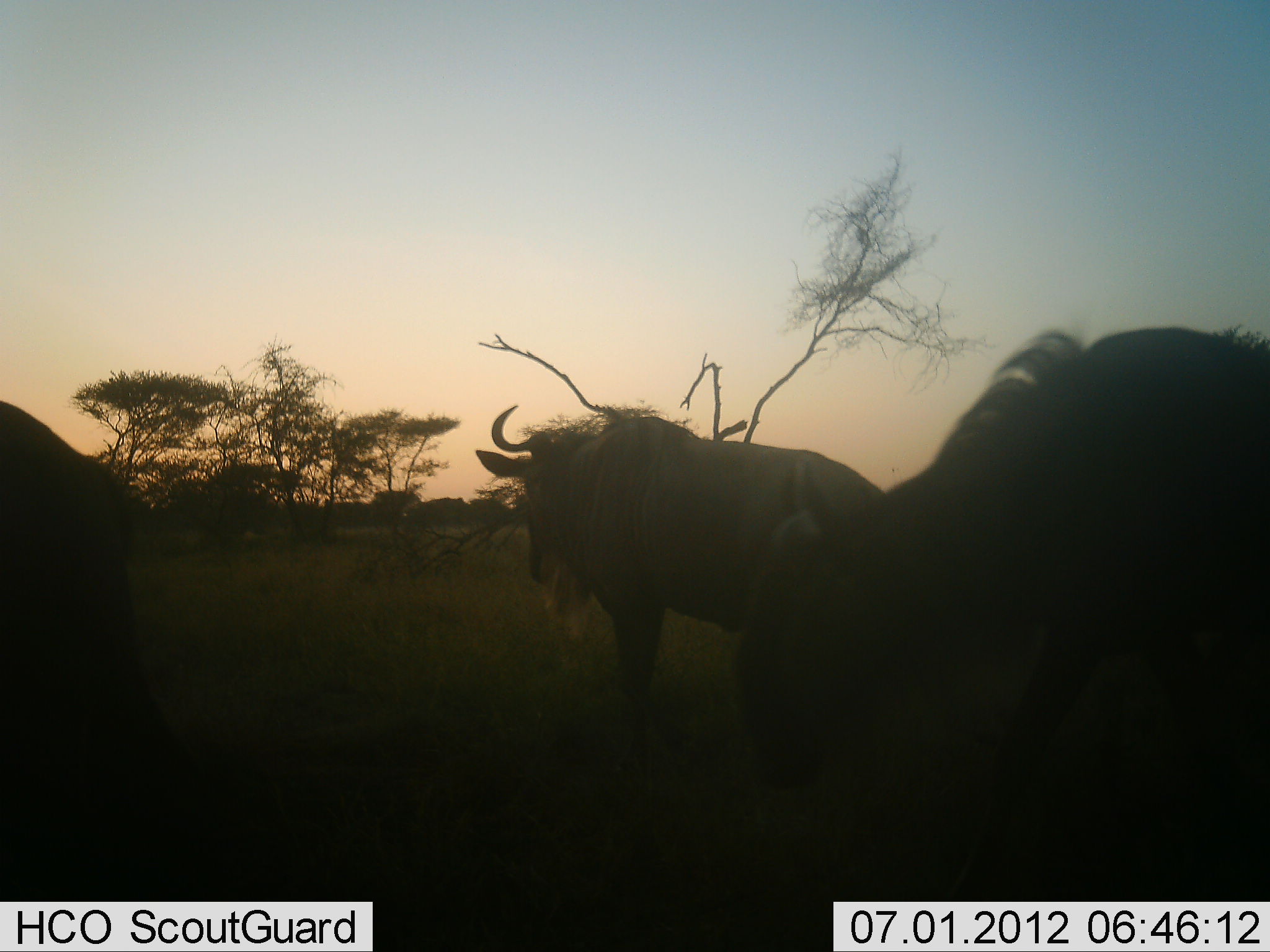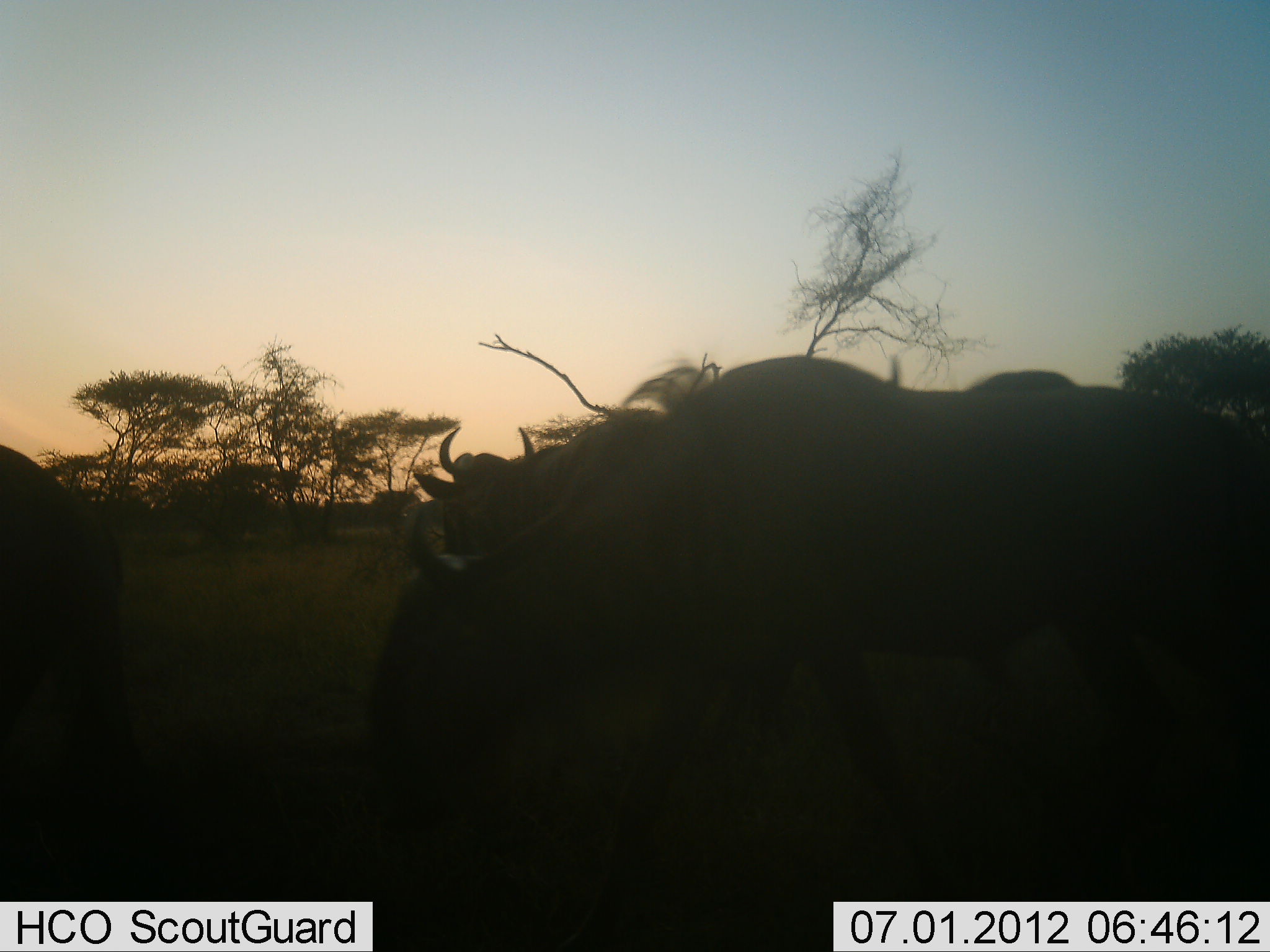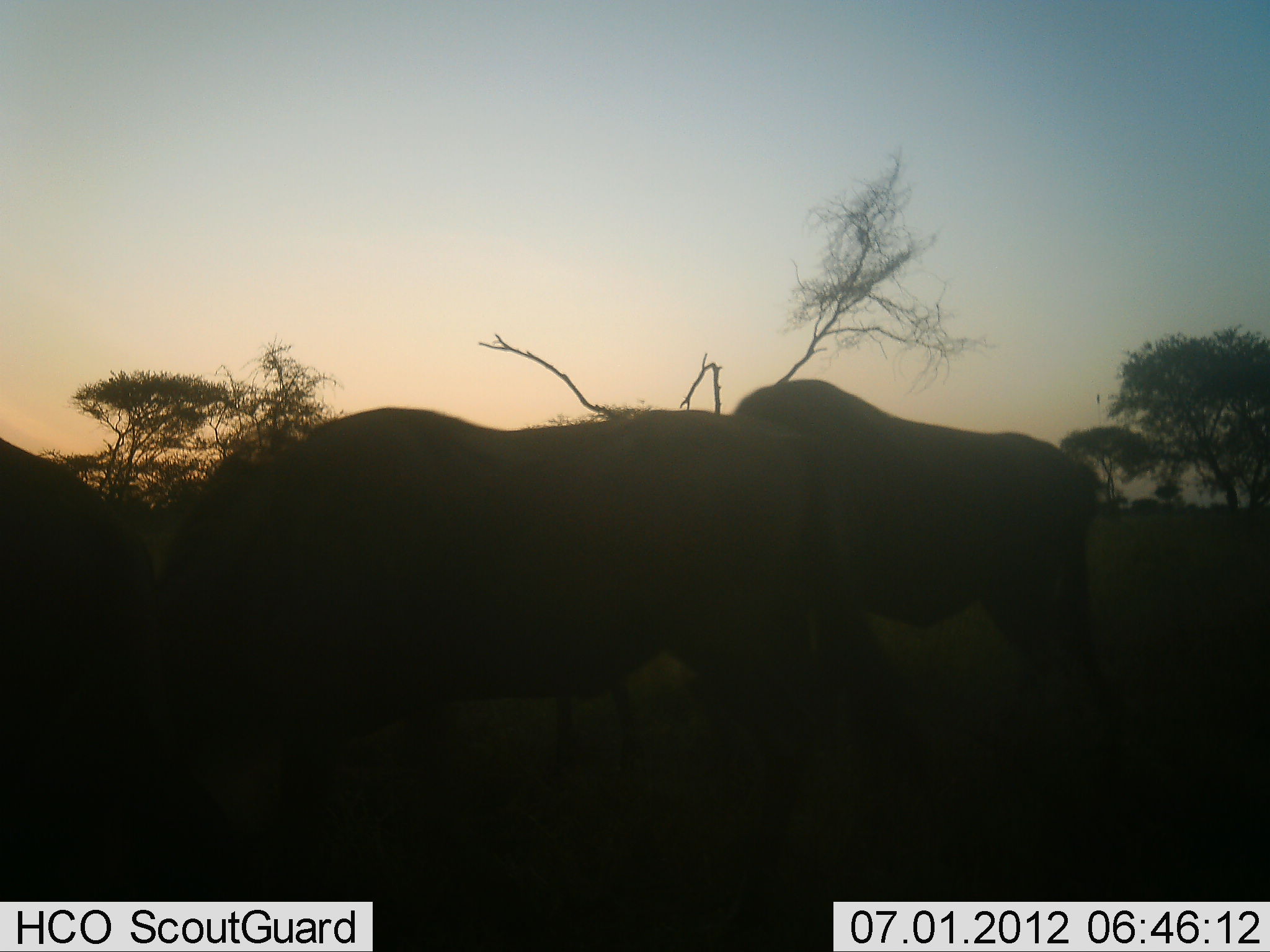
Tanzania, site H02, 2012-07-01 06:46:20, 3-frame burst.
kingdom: Animalia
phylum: Chordata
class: Mammalia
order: Artiodactyla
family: Bovidae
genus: Connochaetes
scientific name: Connochaetes taurinus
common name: blue wildebeest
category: wildebeest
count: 4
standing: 20%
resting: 0%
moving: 70%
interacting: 0%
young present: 0%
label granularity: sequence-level